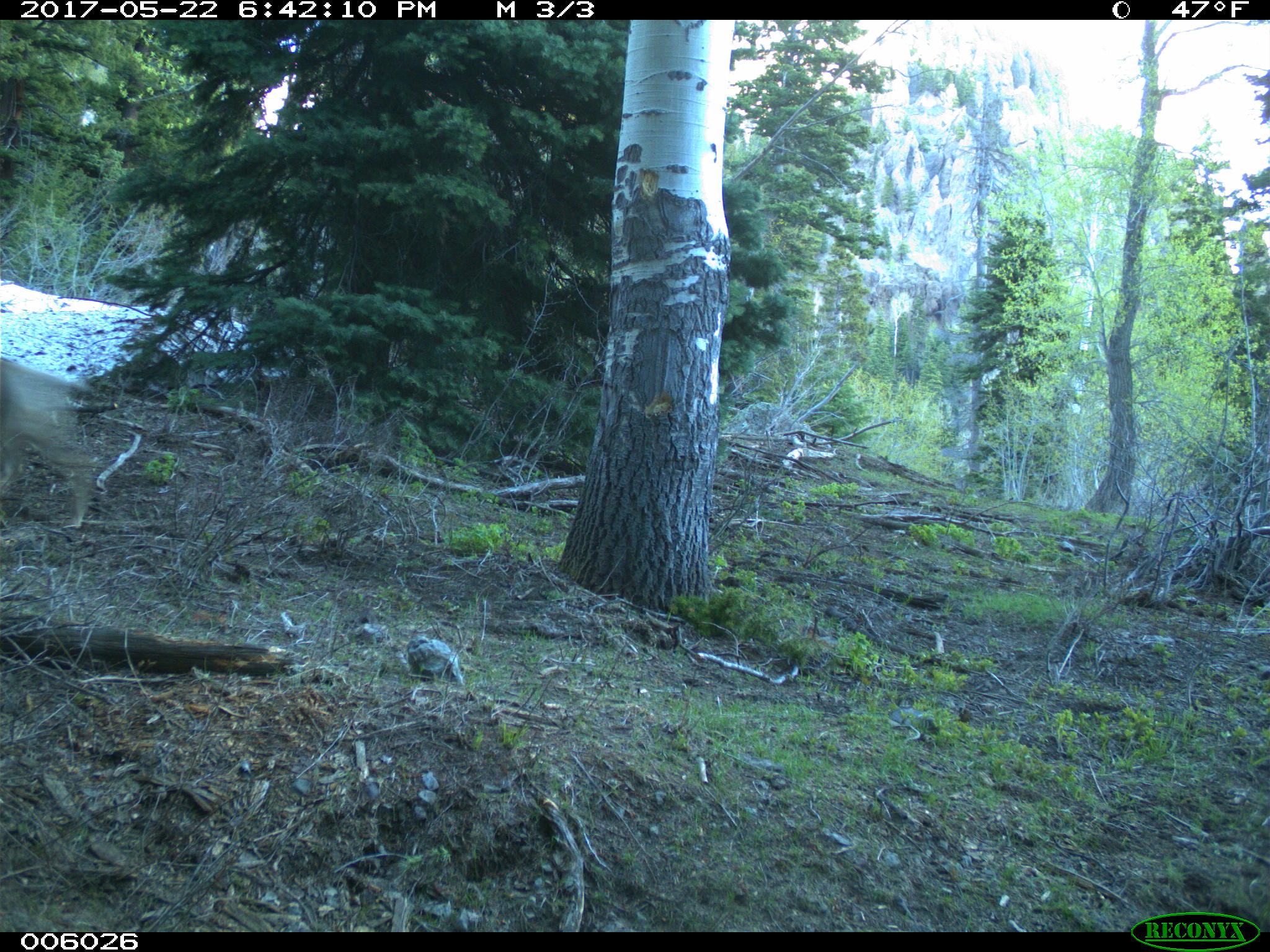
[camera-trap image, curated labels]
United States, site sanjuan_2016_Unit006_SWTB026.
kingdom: Animalia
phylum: Chordata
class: Mammalia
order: Artiodactyla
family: Cervidae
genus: Odocoileus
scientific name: Odocoileus hemionus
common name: mule deer